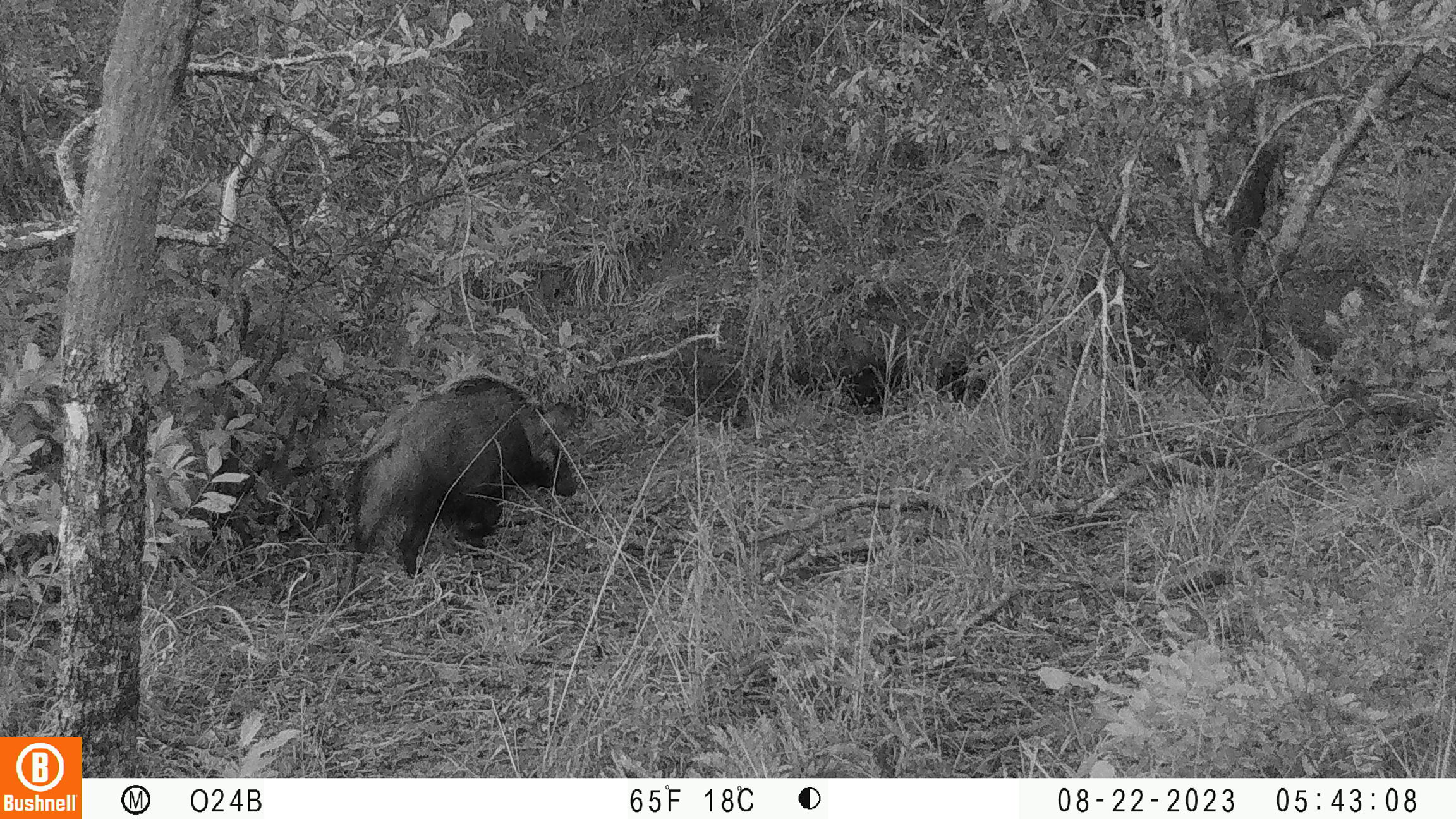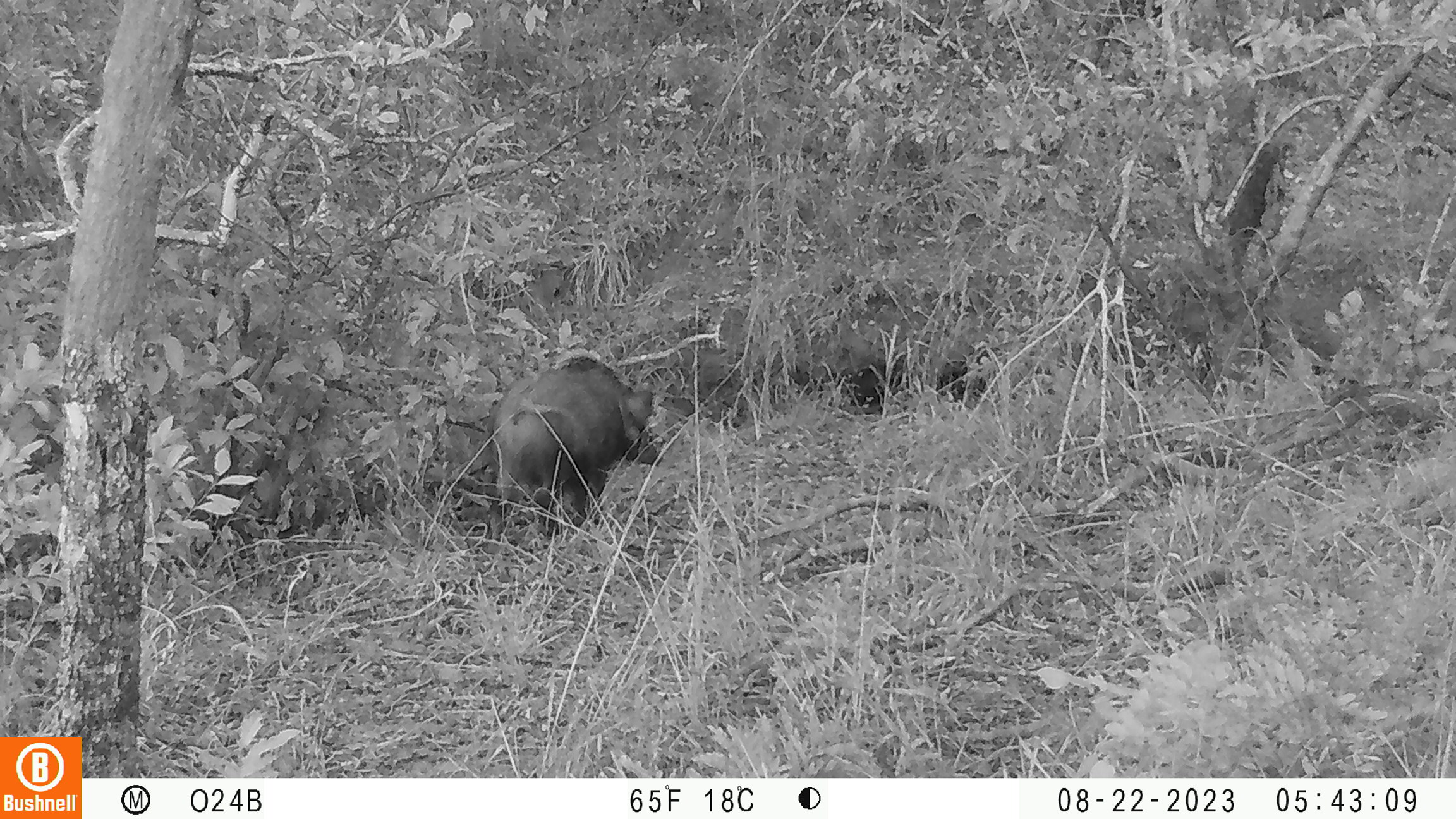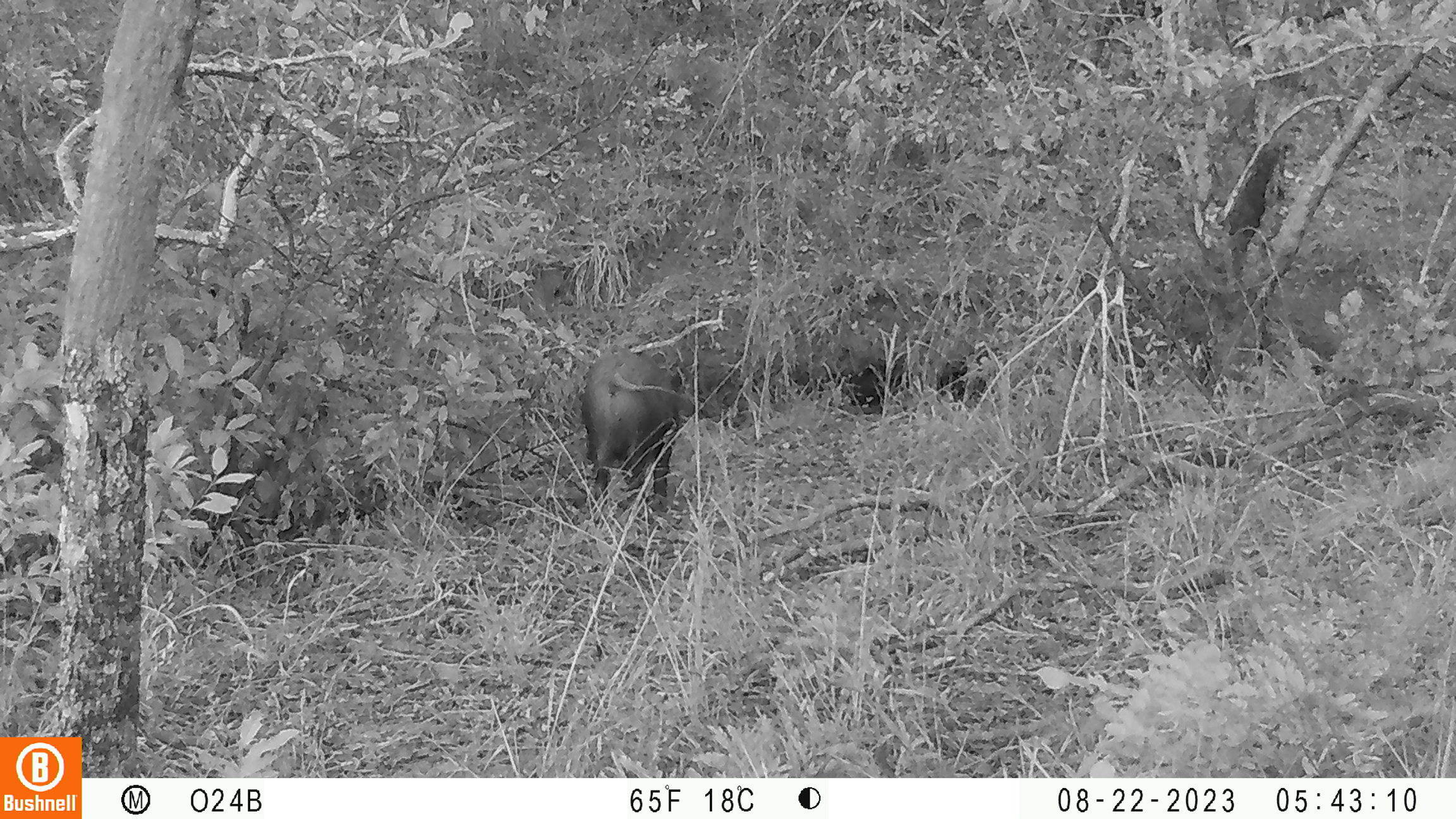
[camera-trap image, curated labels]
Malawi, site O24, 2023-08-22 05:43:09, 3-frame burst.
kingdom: Animalia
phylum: Chordata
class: Mammalia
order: Artiodactyla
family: Suidae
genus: Potamochoerus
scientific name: Potamochoerus larvatus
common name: bushpig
Bushpig (Potamochoerus larvatus), count 1.